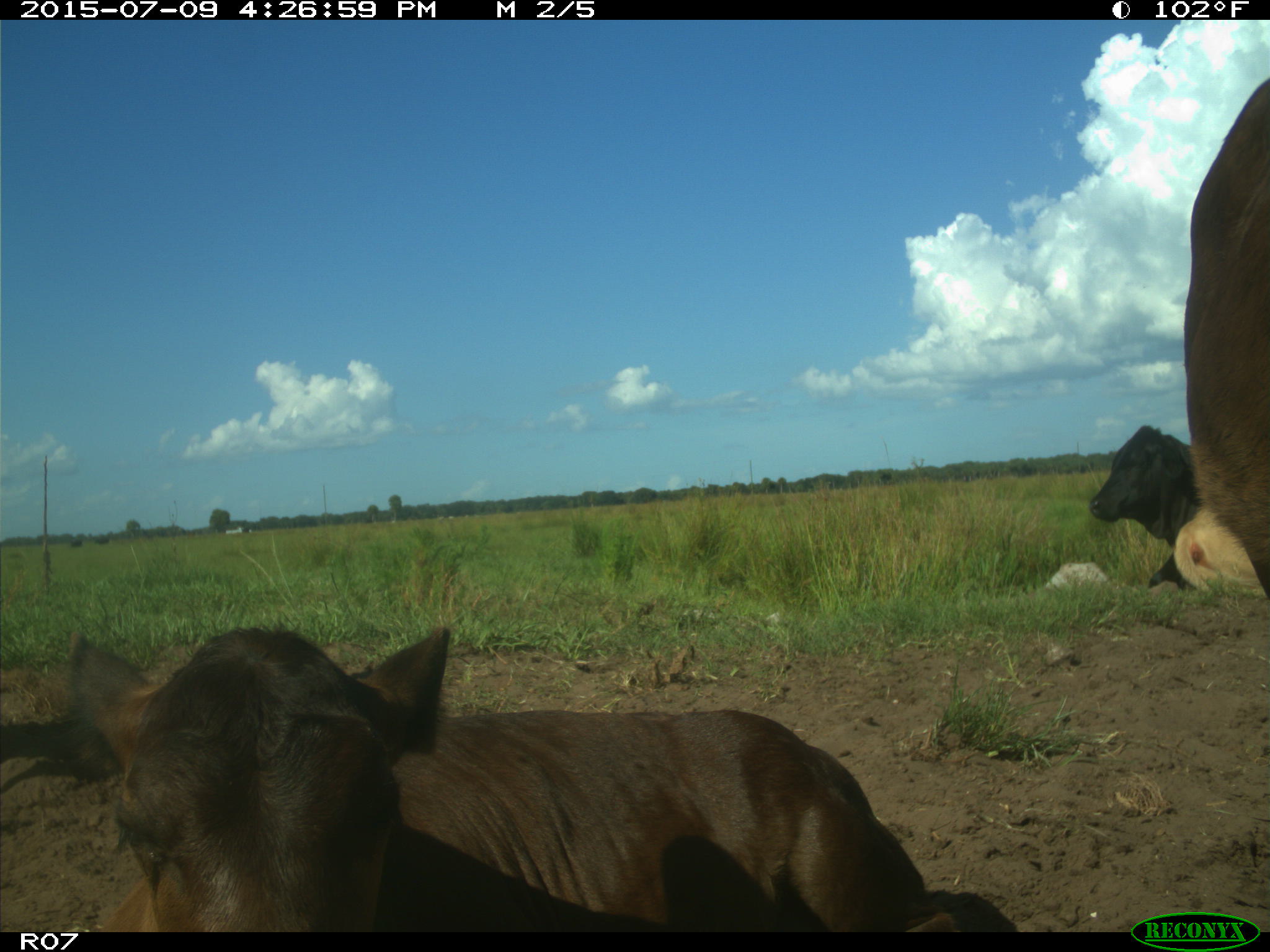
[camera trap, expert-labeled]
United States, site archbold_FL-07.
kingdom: Animalia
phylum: Chordata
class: Mammalia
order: Artiodactyla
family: Bovidae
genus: Bos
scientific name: Bos taurus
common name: domestic cow